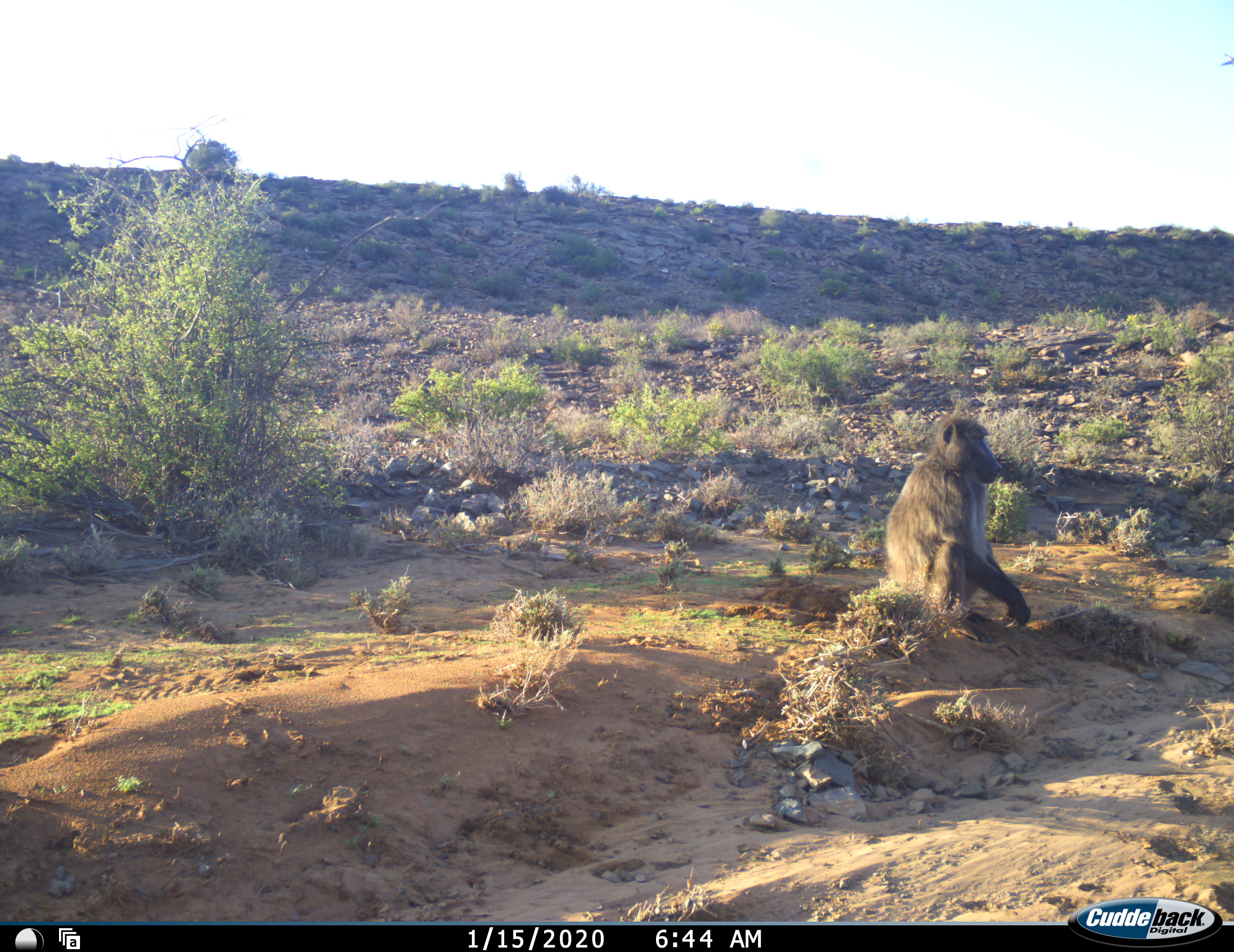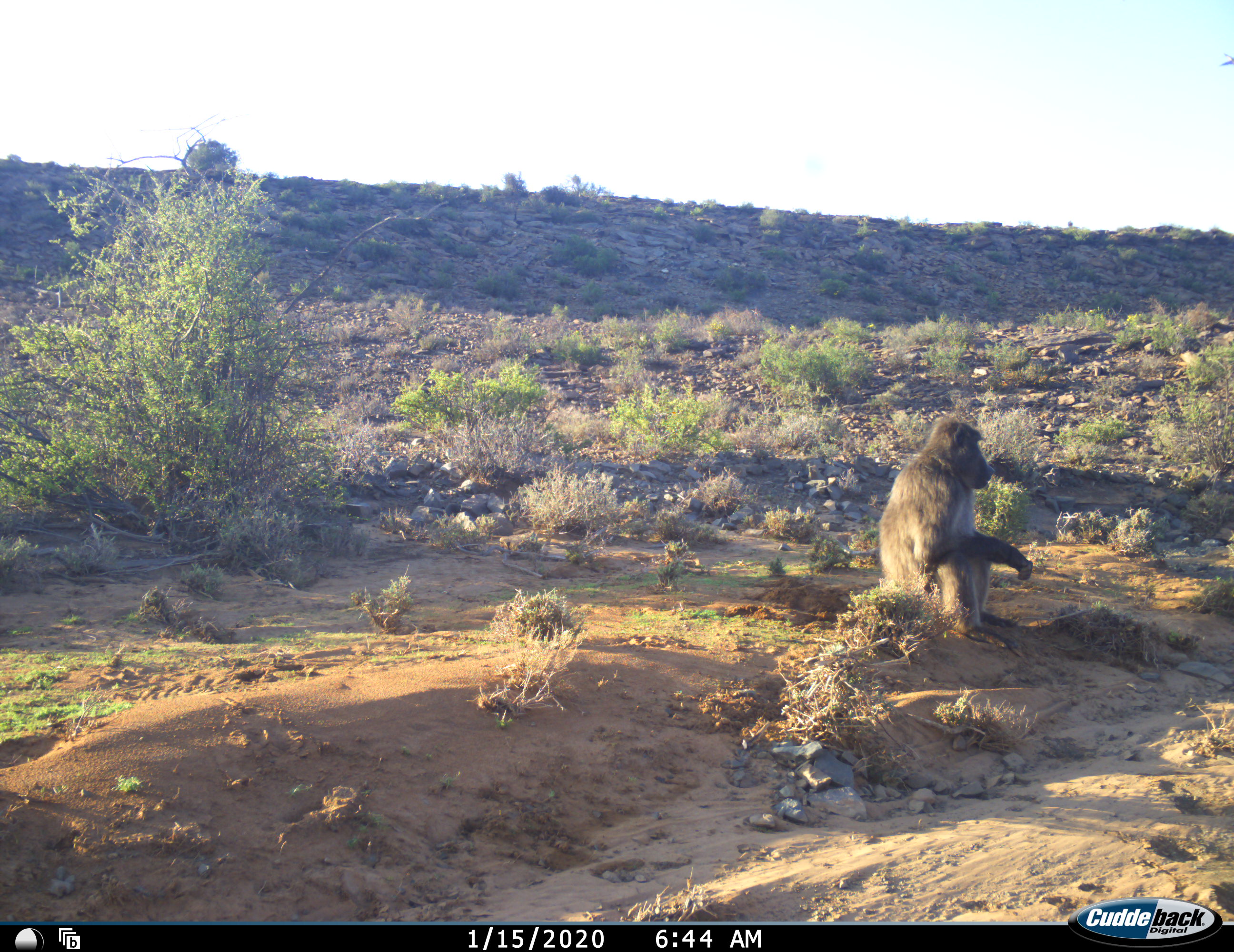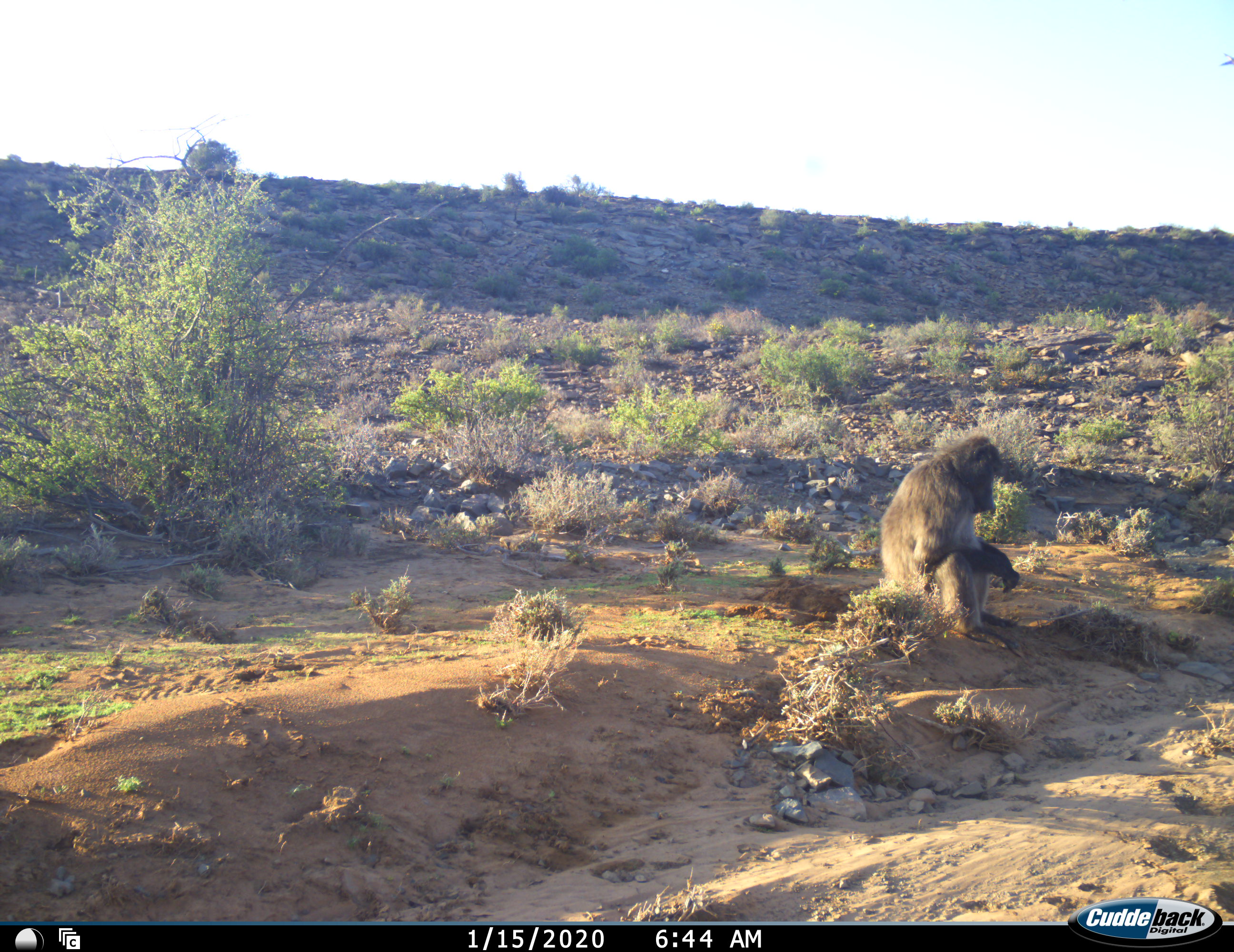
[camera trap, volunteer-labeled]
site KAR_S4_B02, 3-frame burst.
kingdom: Animalia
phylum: Chordata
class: Mammalia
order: Primates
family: Cercopithecidae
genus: Papio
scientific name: Papio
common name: baboon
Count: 1.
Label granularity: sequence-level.